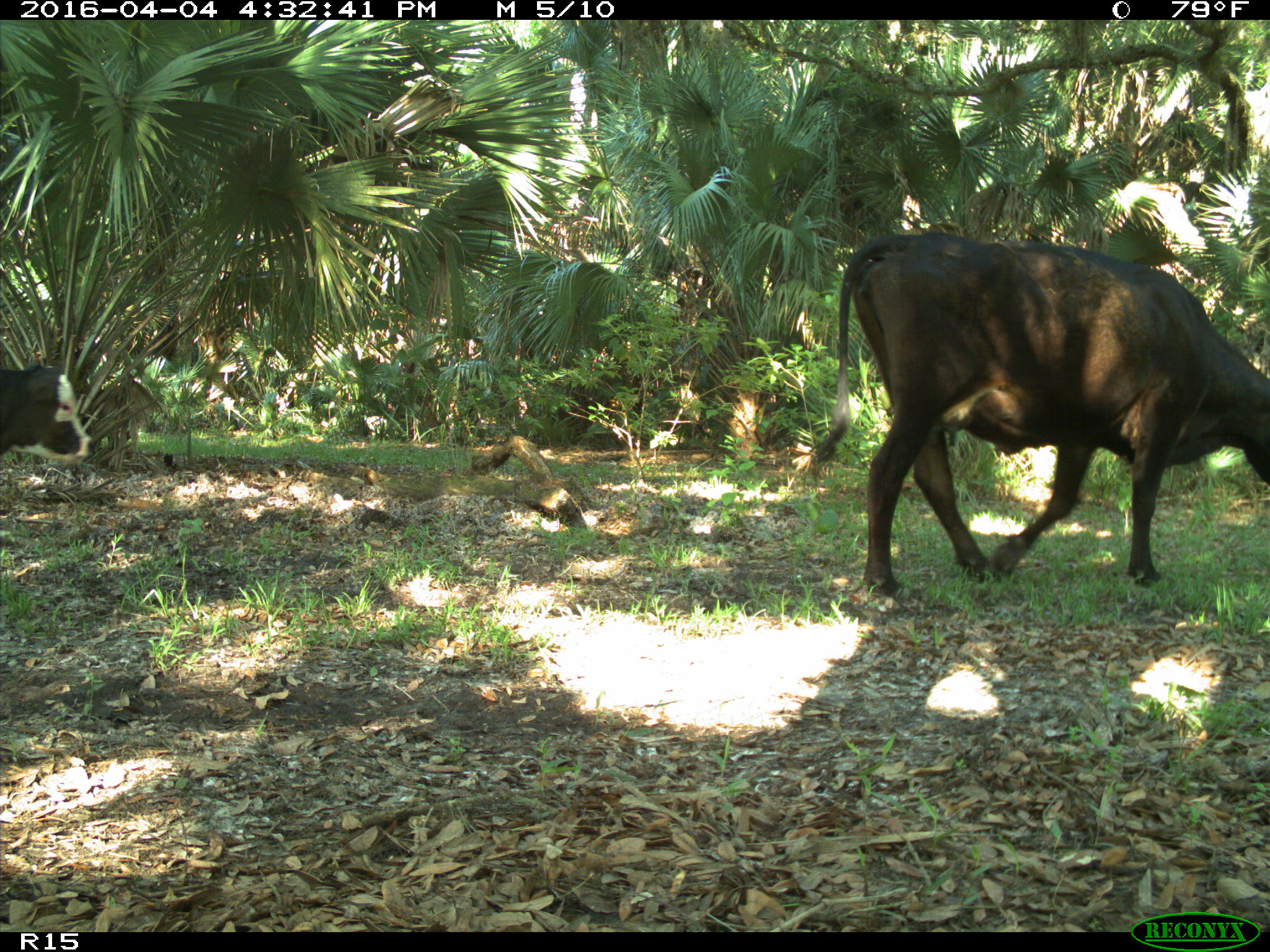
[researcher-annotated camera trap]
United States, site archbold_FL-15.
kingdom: Animalia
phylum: Chordata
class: Mammalia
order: Artiodactyla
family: Bovidae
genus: Bos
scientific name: Bos taurus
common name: domestic cow